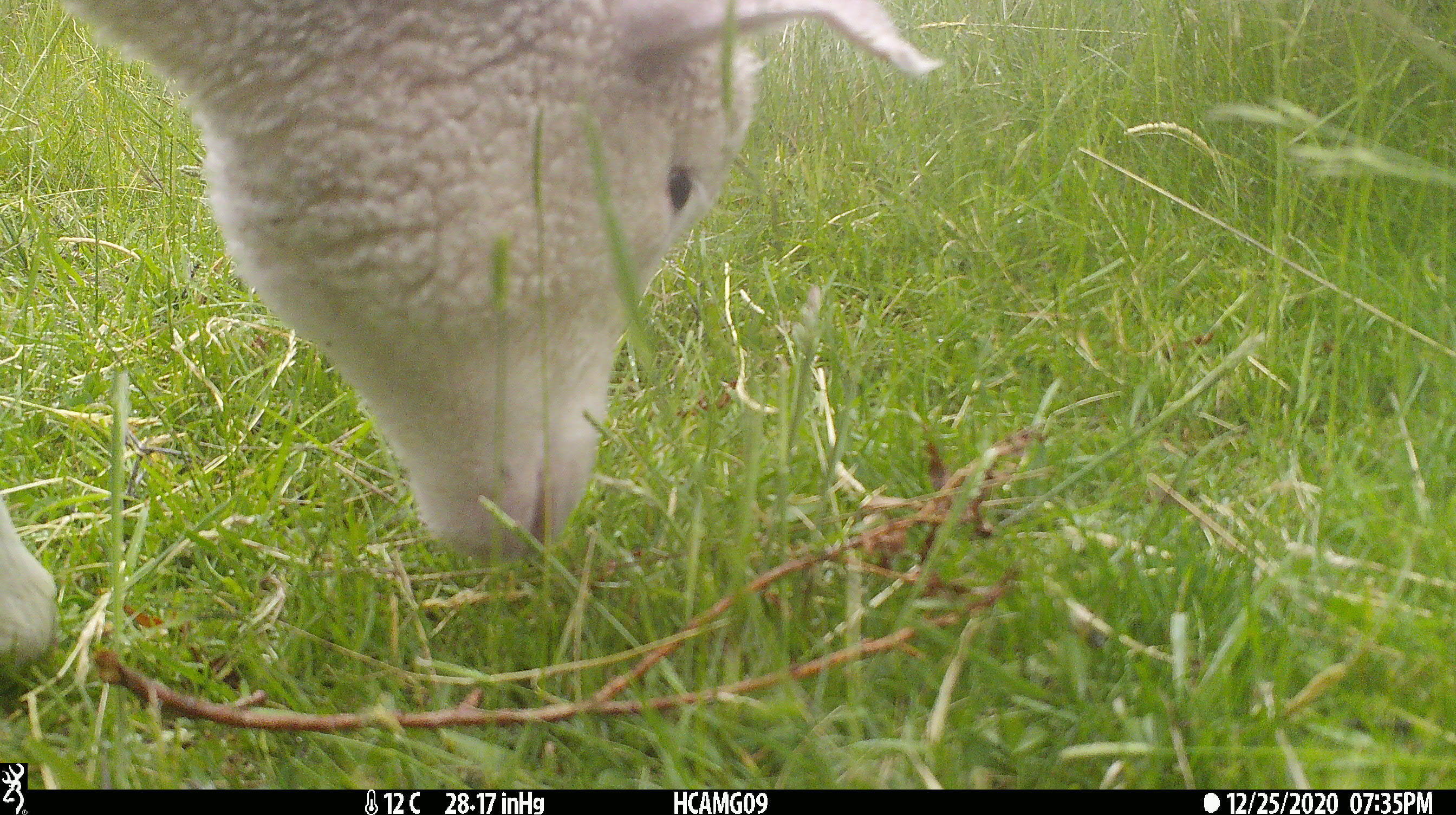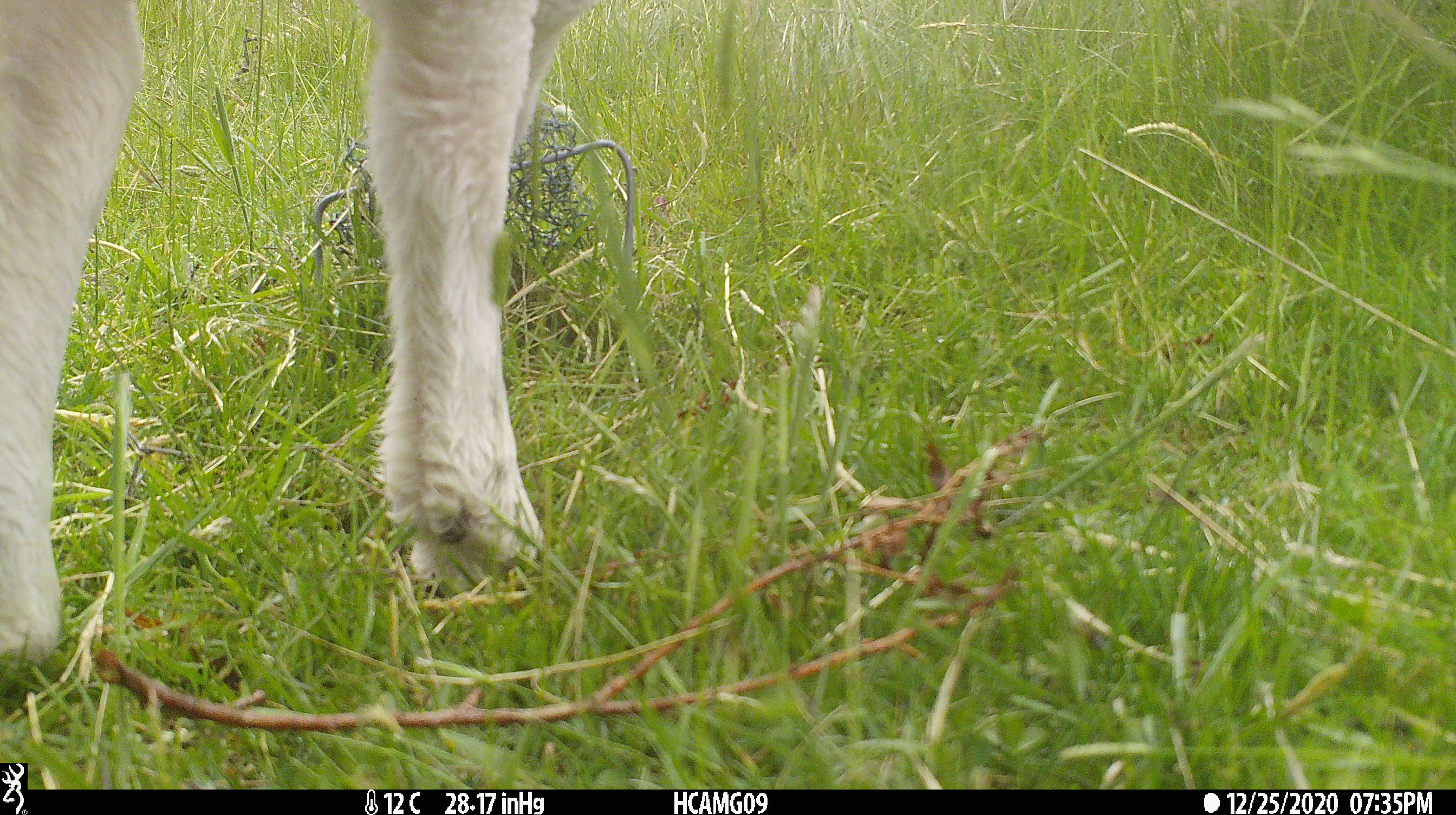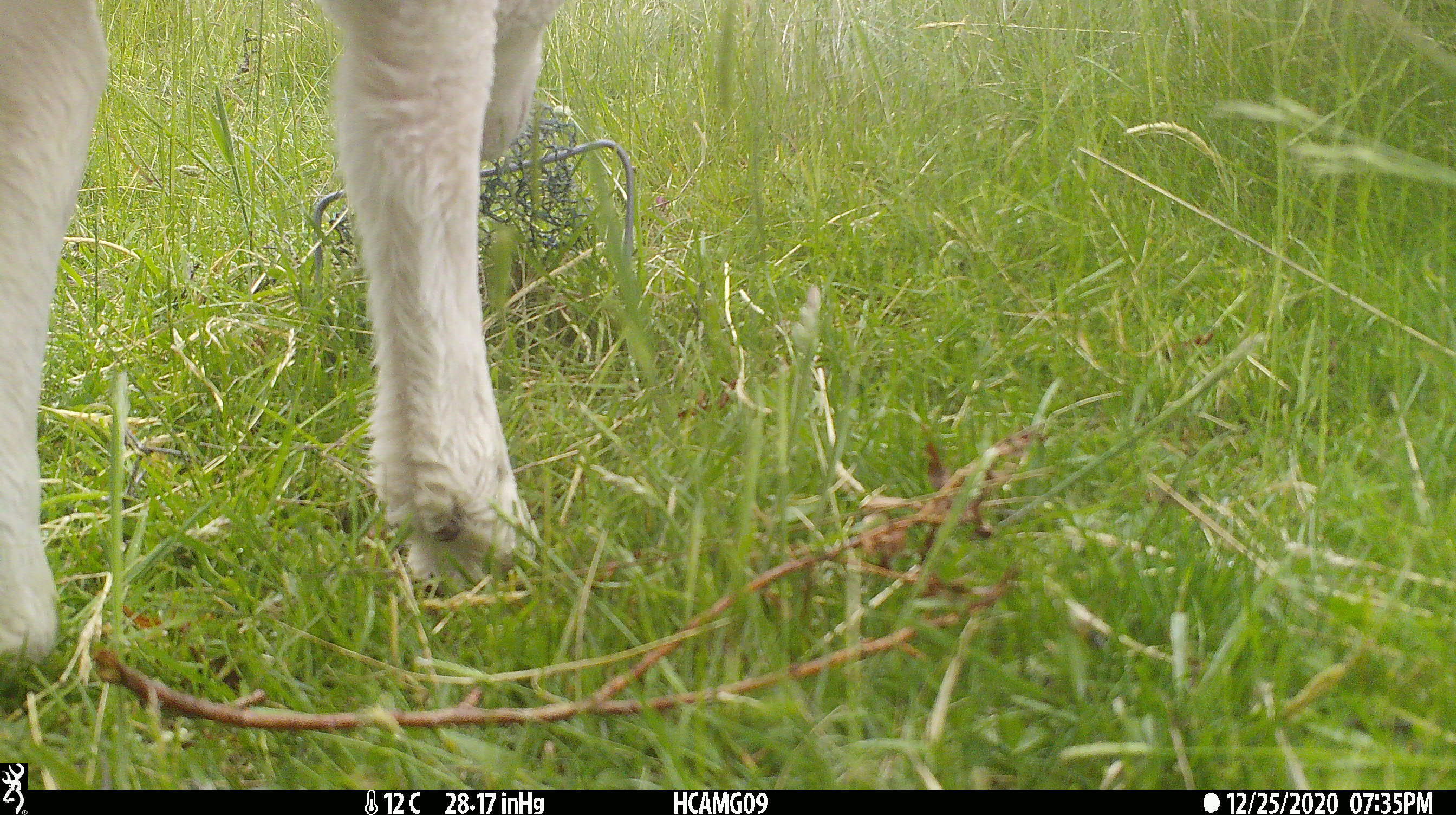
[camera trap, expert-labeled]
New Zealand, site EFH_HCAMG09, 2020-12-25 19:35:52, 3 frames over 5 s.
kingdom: Animalia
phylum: Chordata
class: Mammalia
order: Artiodactyla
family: Bovidae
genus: Ovis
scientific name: Ovis aries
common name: domestic sheep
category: sheep